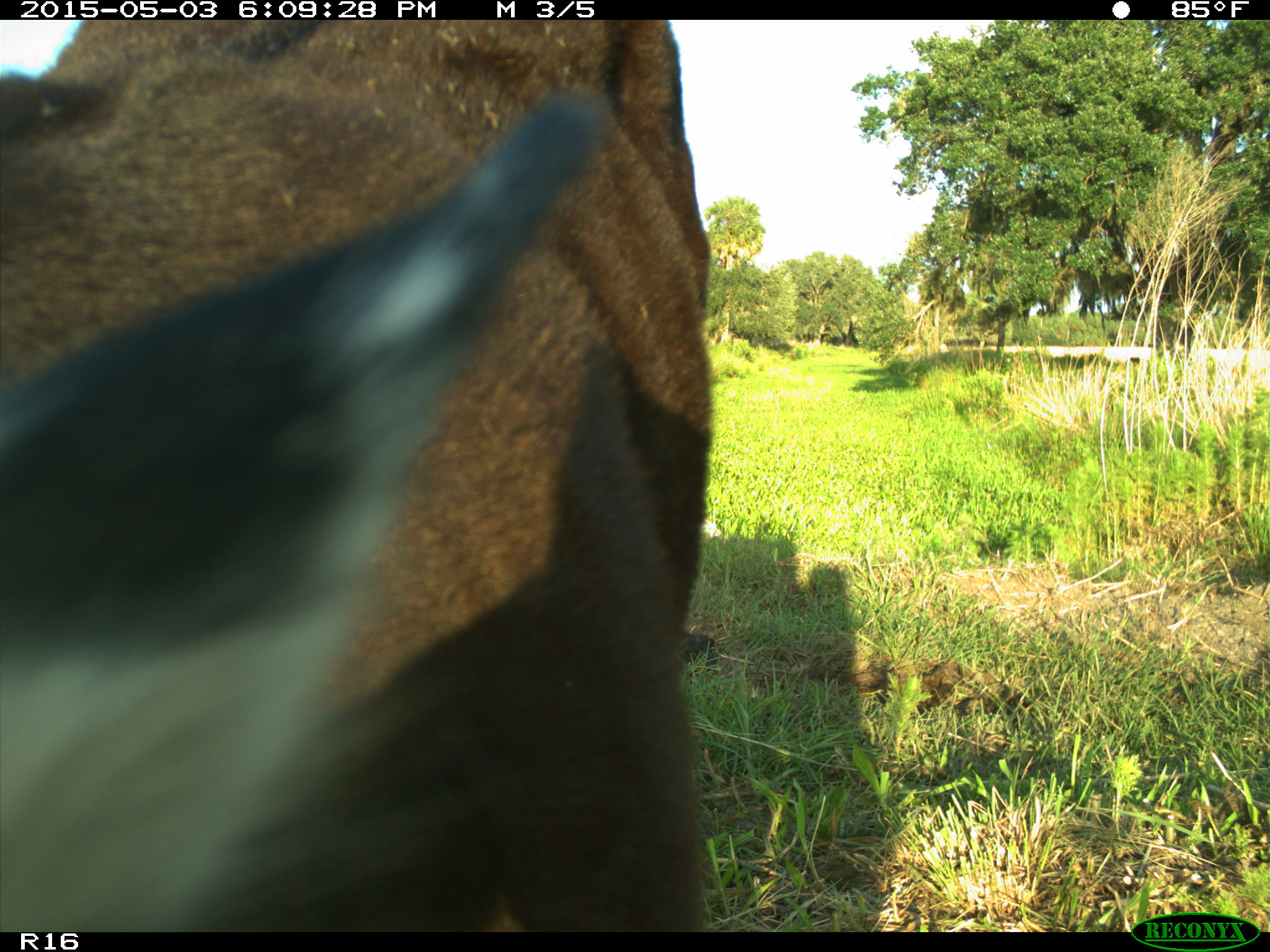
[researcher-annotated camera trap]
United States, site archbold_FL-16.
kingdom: Animalia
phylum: Chordata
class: Mammalia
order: Artiodactyla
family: Bovidae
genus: Bos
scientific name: Bos taurus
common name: domestic cow